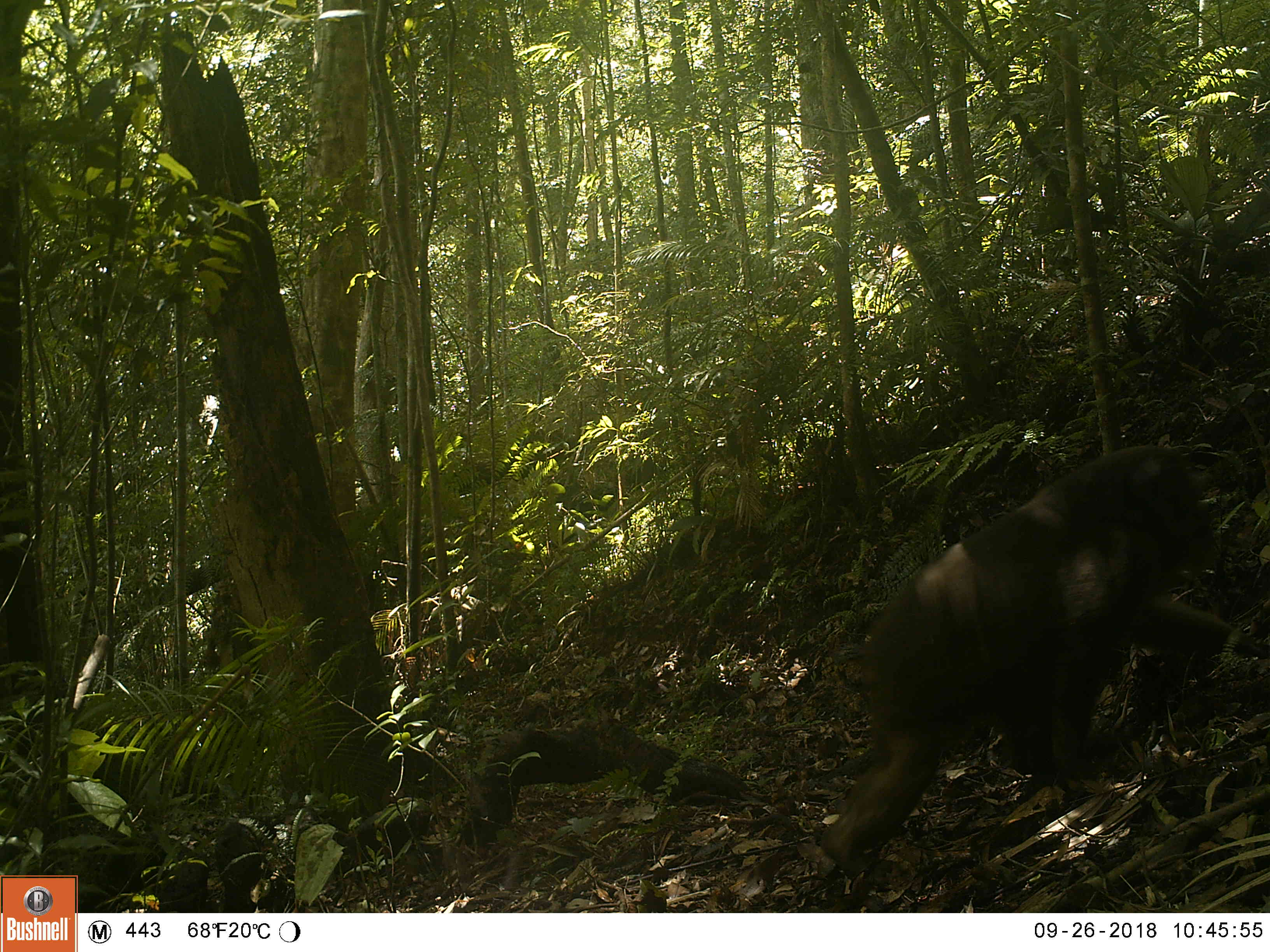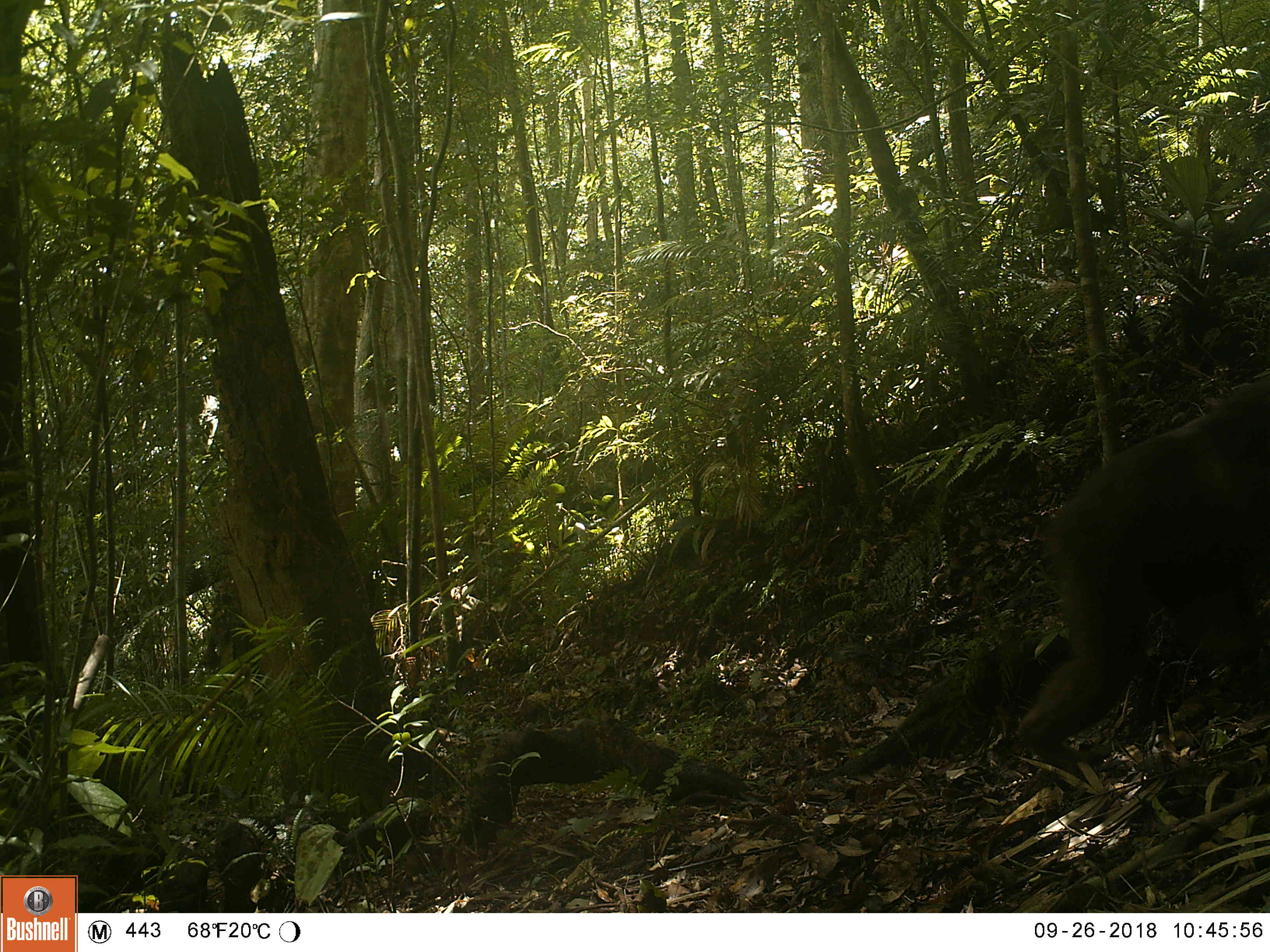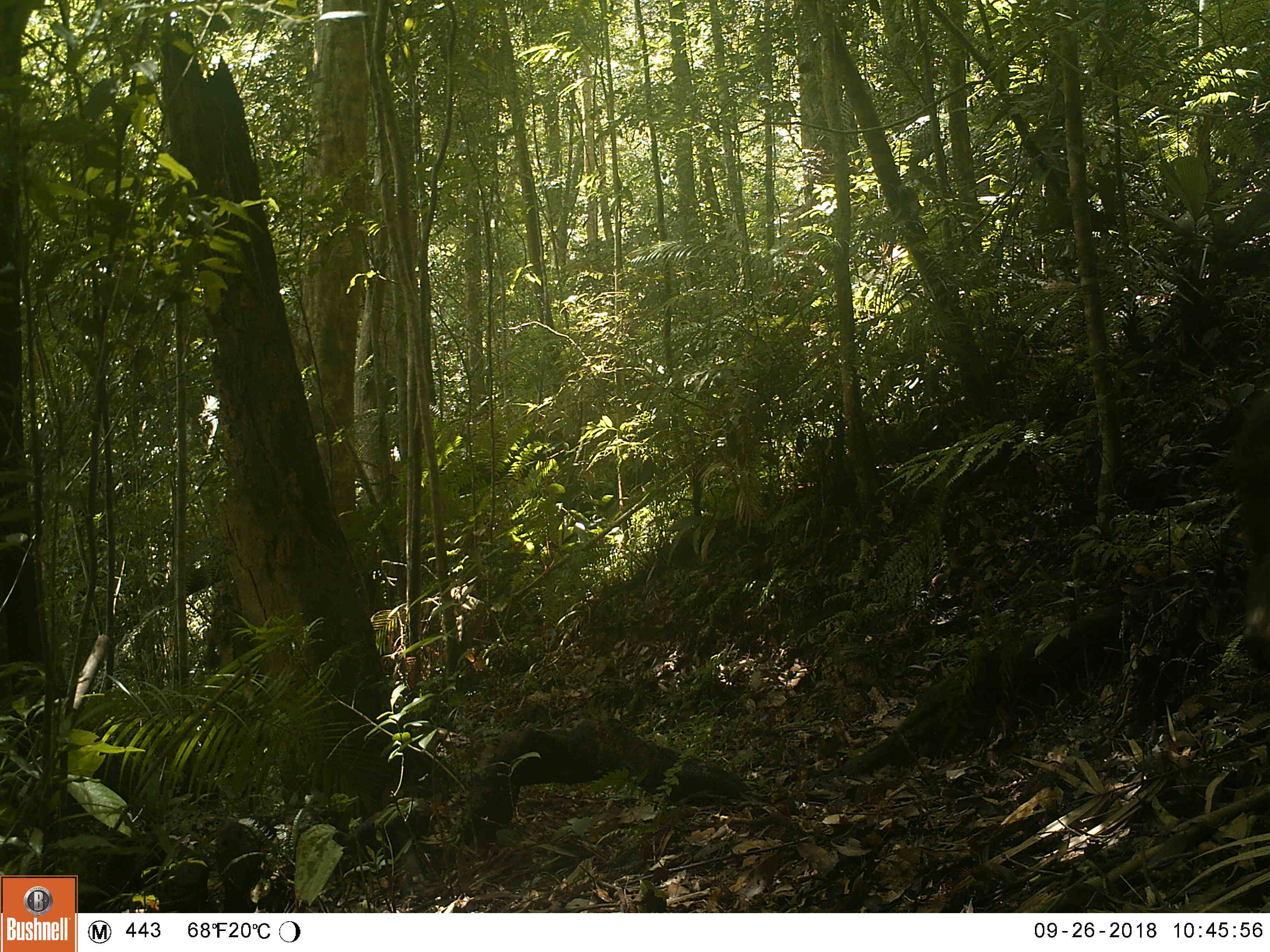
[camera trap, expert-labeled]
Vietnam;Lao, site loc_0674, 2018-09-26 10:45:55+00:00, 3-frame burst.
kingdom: Animalia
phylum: Chordata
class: Mammalia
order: Primates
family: Cercopithecidae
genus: Macaca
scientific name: Macaca arctoides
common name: stump-tailed macaque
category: stump tailed macaque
Stump tailed macaque (stump-tailed macaque) (Macaca arctoides). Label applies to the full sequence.